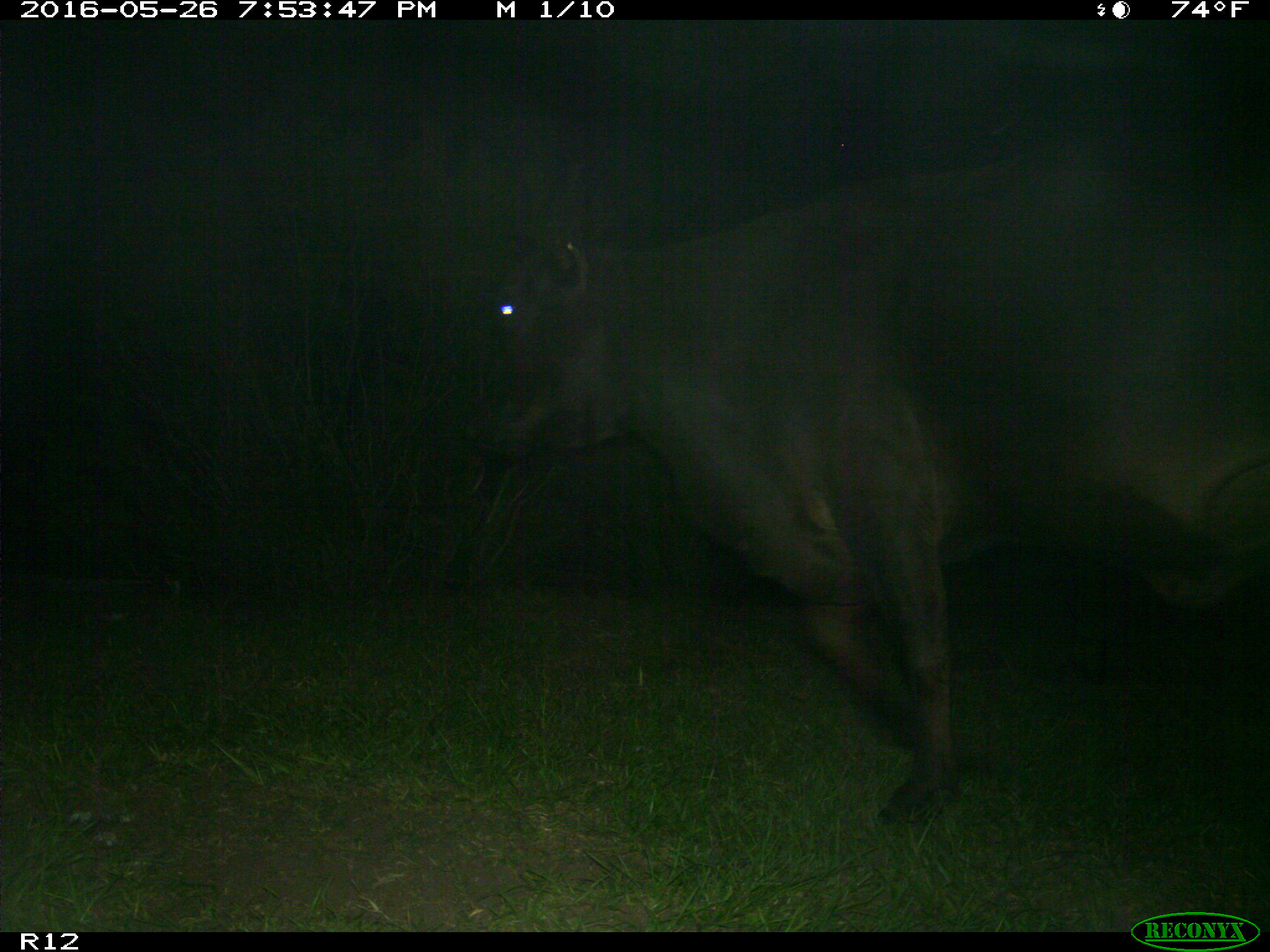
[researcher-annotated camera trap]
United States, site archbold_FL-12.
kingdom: Animalia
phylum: Chordata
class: Mammalia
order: Artiodactyla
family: Bovidae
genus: Bos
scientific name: Bos taurus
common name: domestic cow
Bos taurus (domestic cow).